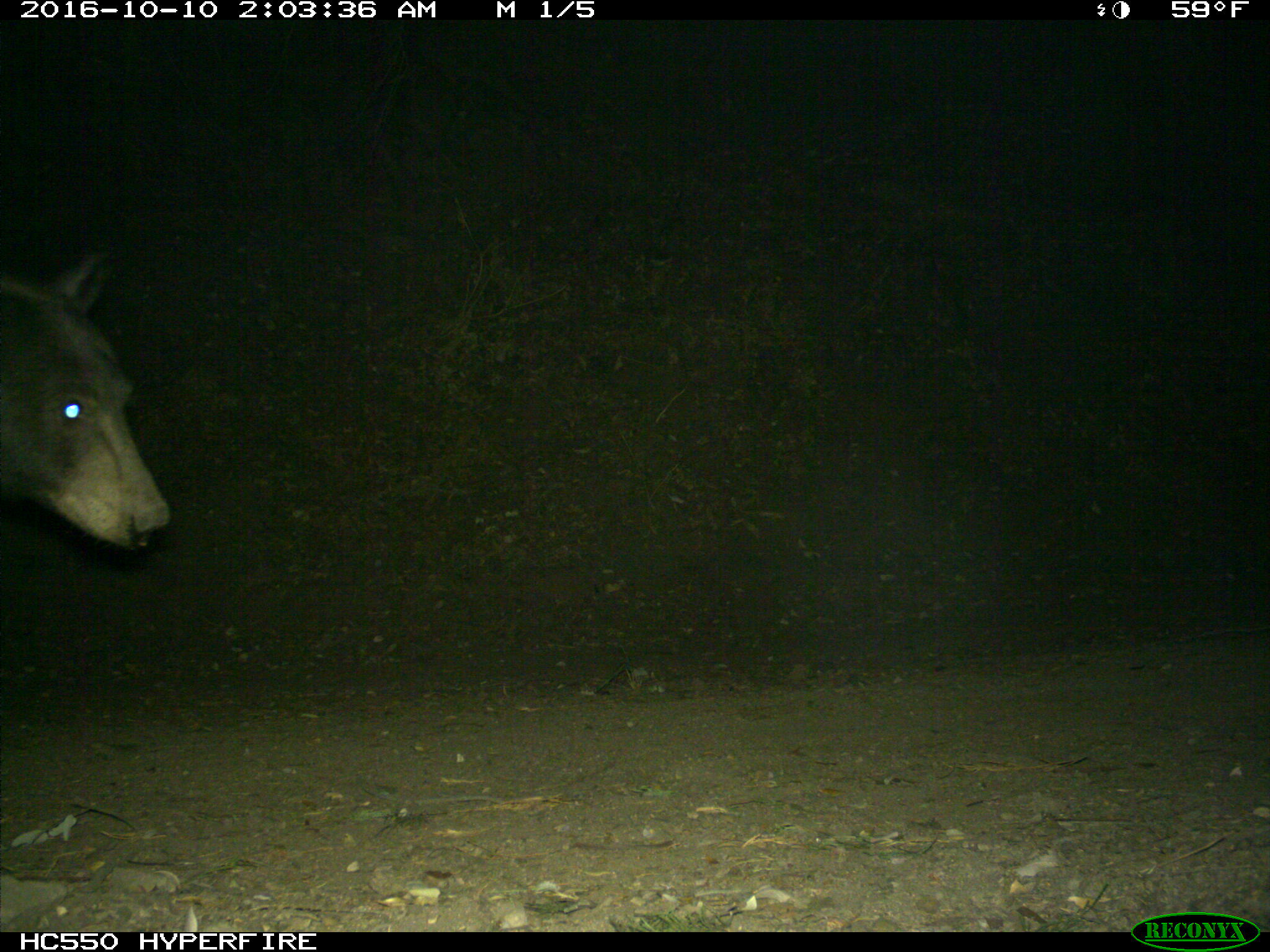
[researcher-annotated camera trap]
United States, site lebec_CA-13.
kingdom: Animalia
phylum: Chordata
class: Mammalia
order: Carnivora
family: Ursidae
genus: Ursus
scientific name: Ursus americanus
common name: american black bear